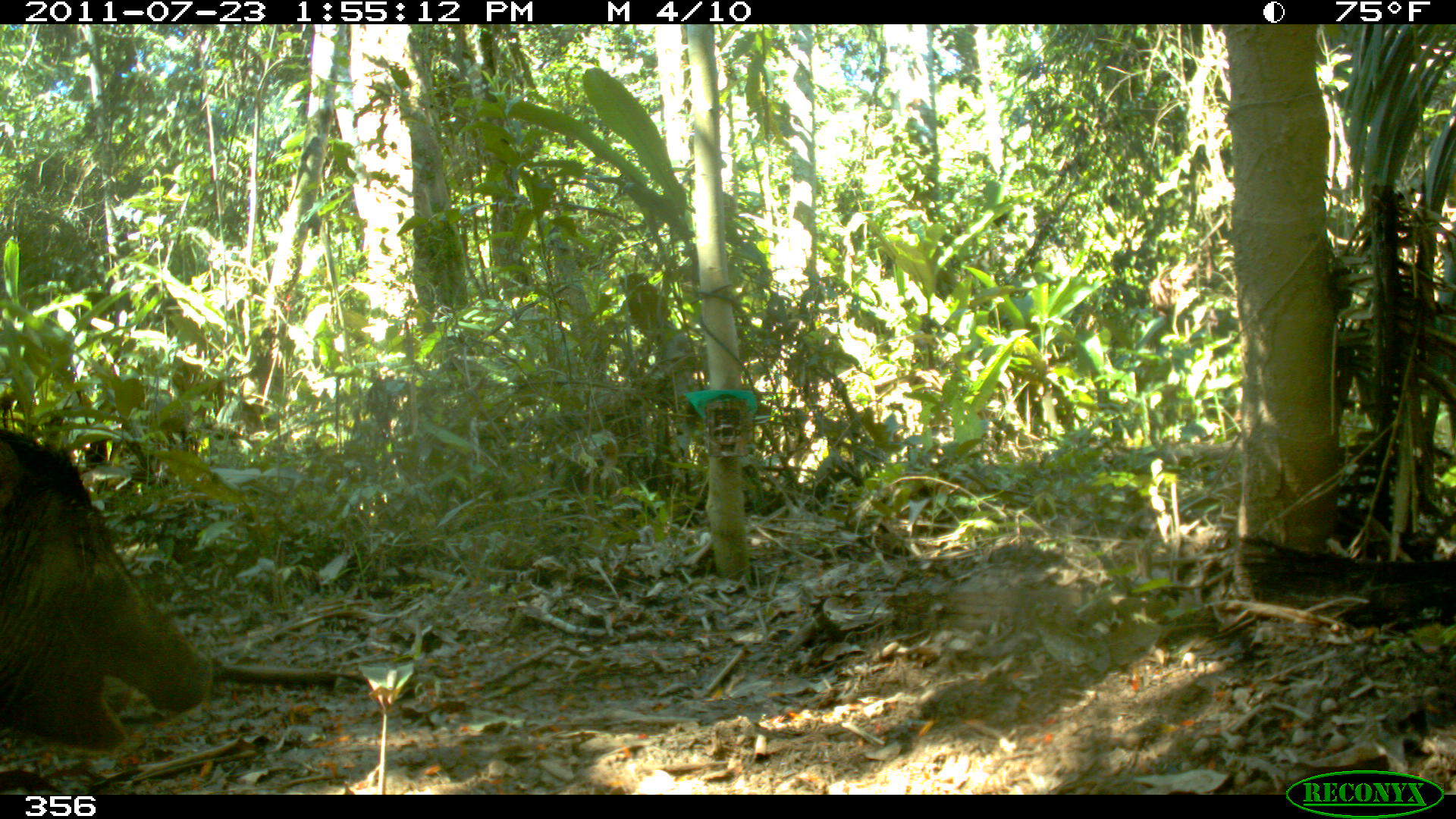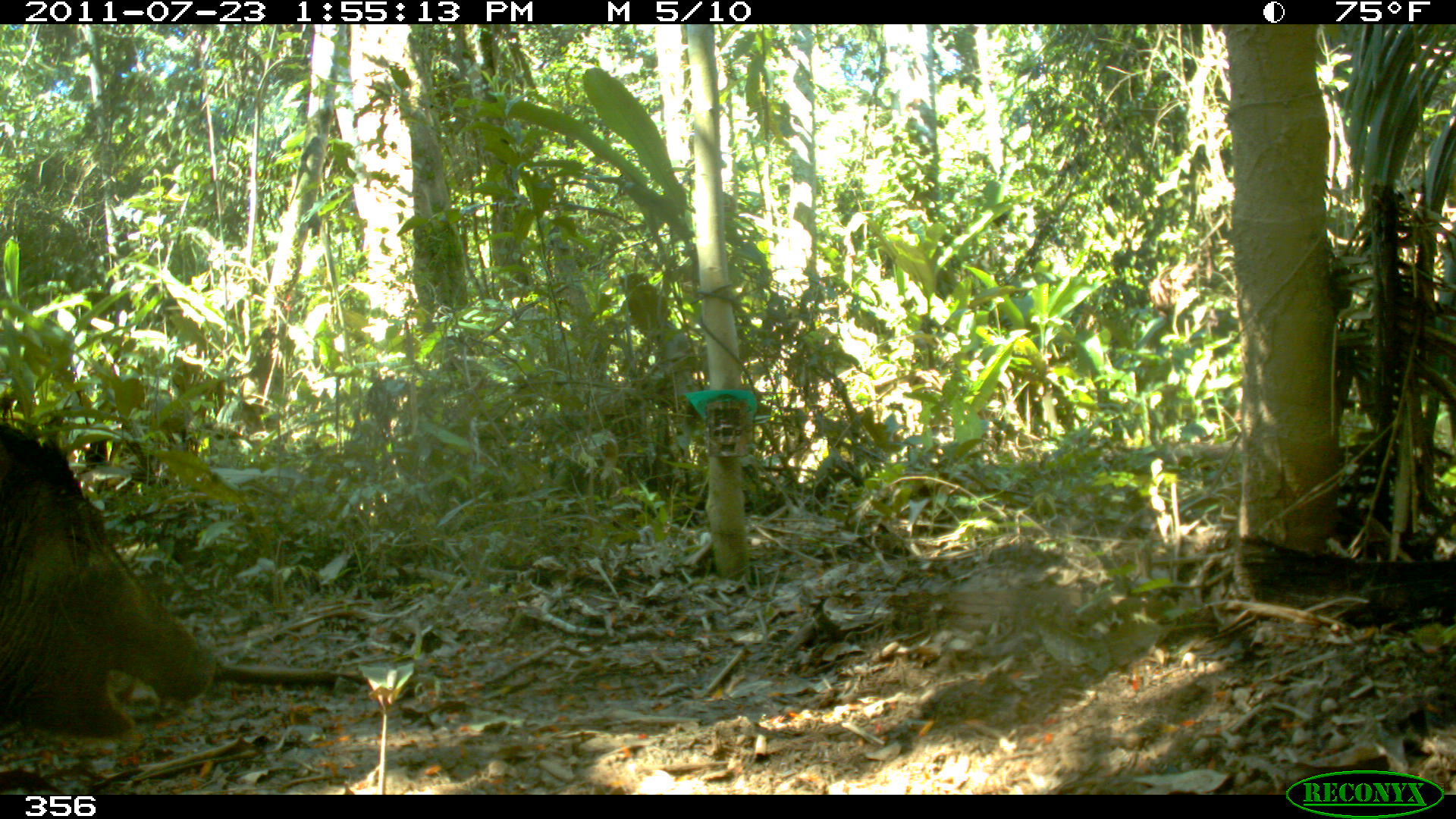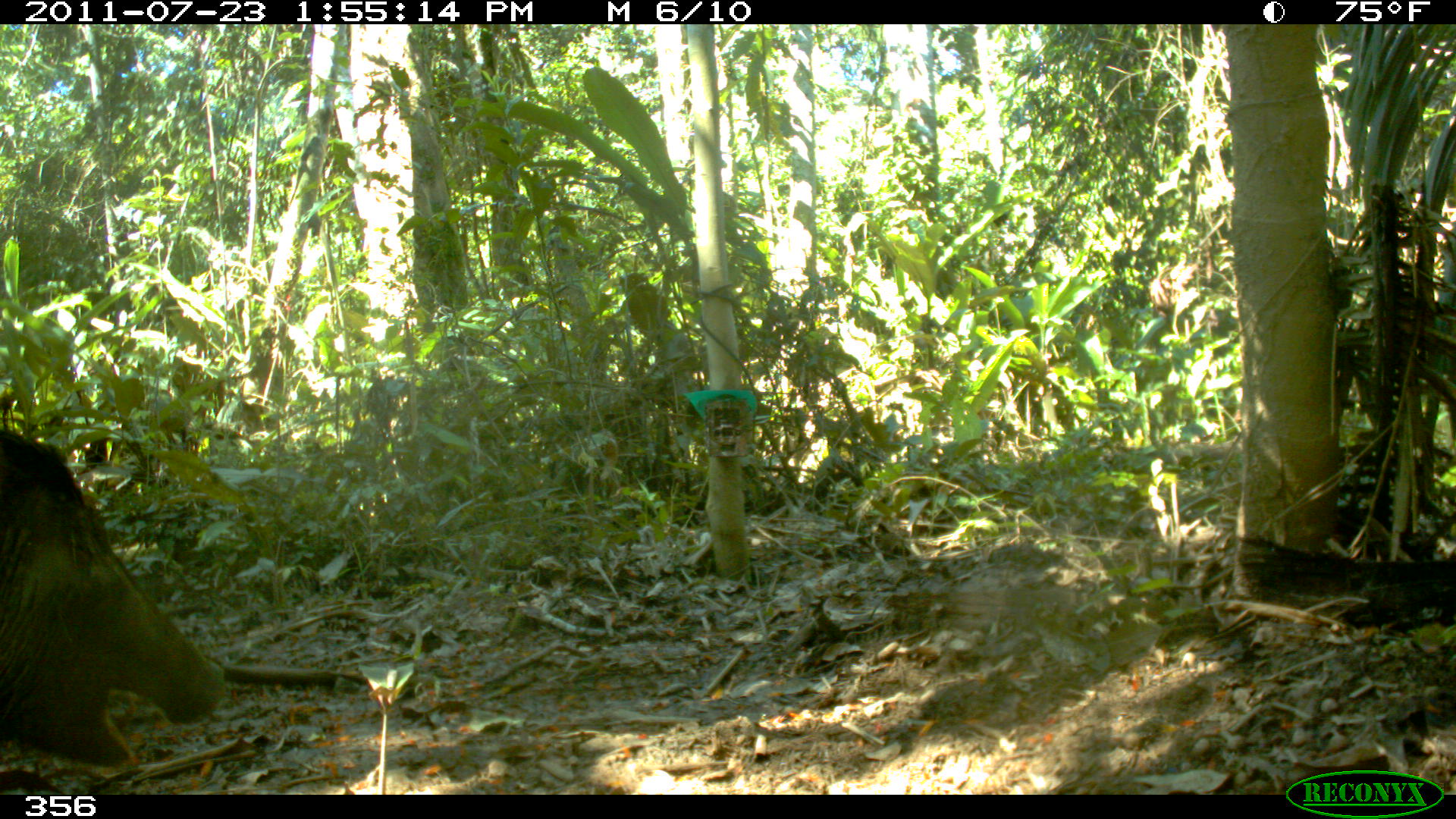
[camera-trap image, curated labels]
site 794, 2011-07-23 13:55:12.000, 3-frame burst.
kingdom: Animalia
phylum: Chordata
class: Mammalia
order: Artiodactyla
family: Tayassuidae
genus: Tayassu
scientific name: Tayassu pecari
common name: white-lipped peccary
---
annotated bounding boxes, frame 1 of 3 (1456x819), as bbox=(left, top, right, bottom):
tayassu pecari: bbox=(0, 427, 209, 748)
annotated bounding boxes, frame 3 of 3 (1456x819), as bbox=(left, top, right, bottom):
tayassu pecari: bbox=(0, 427, 221, 765)